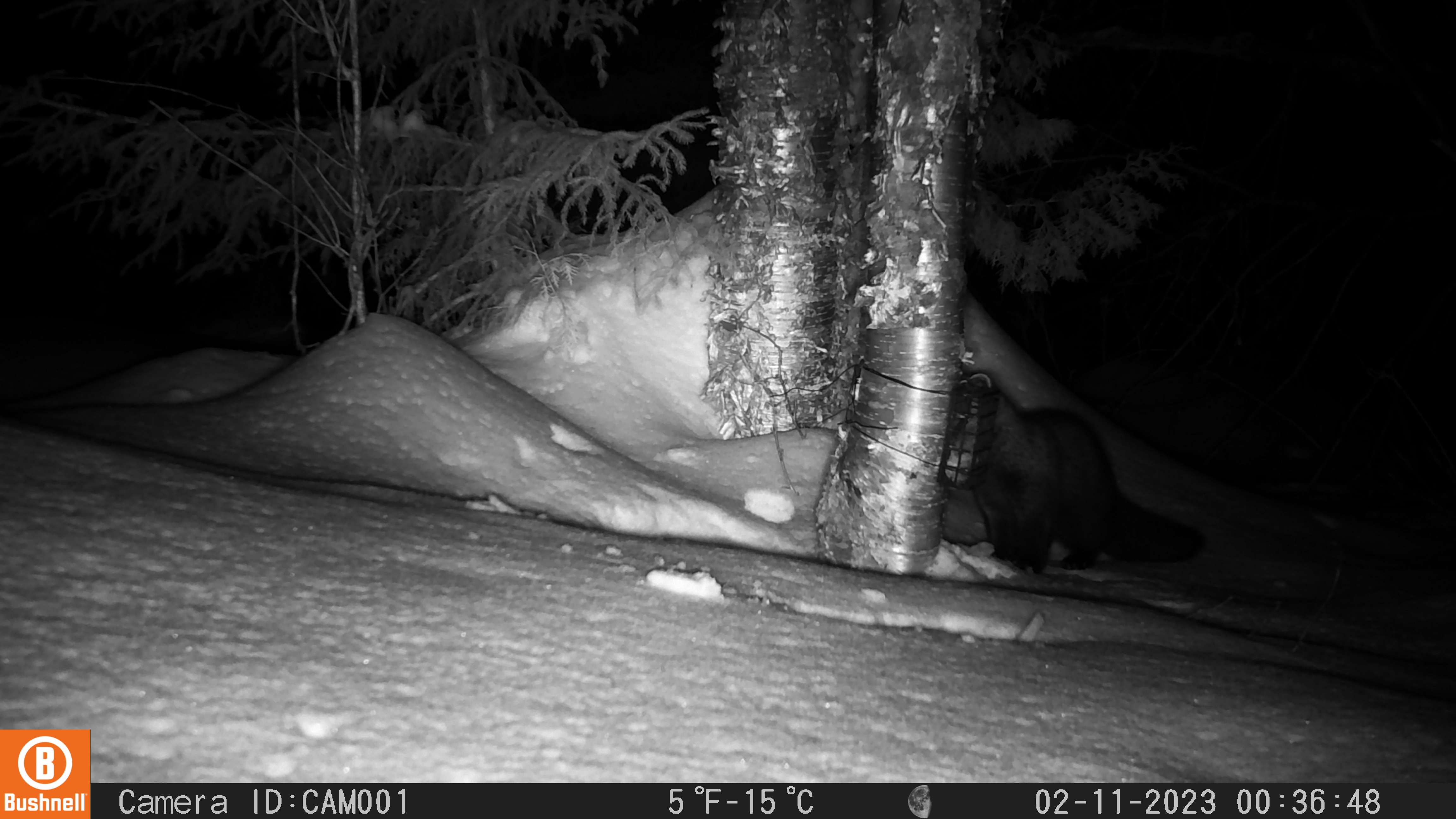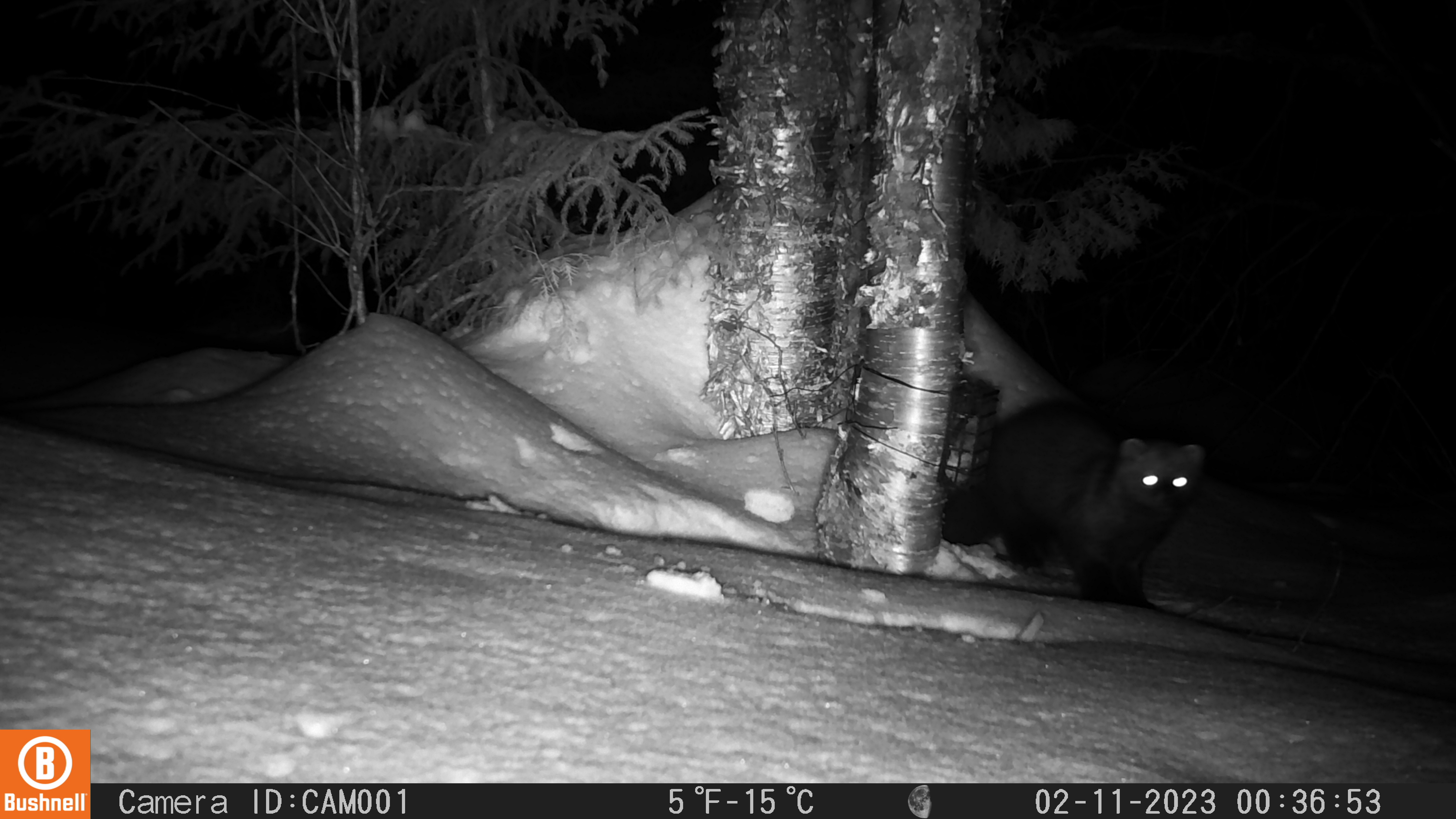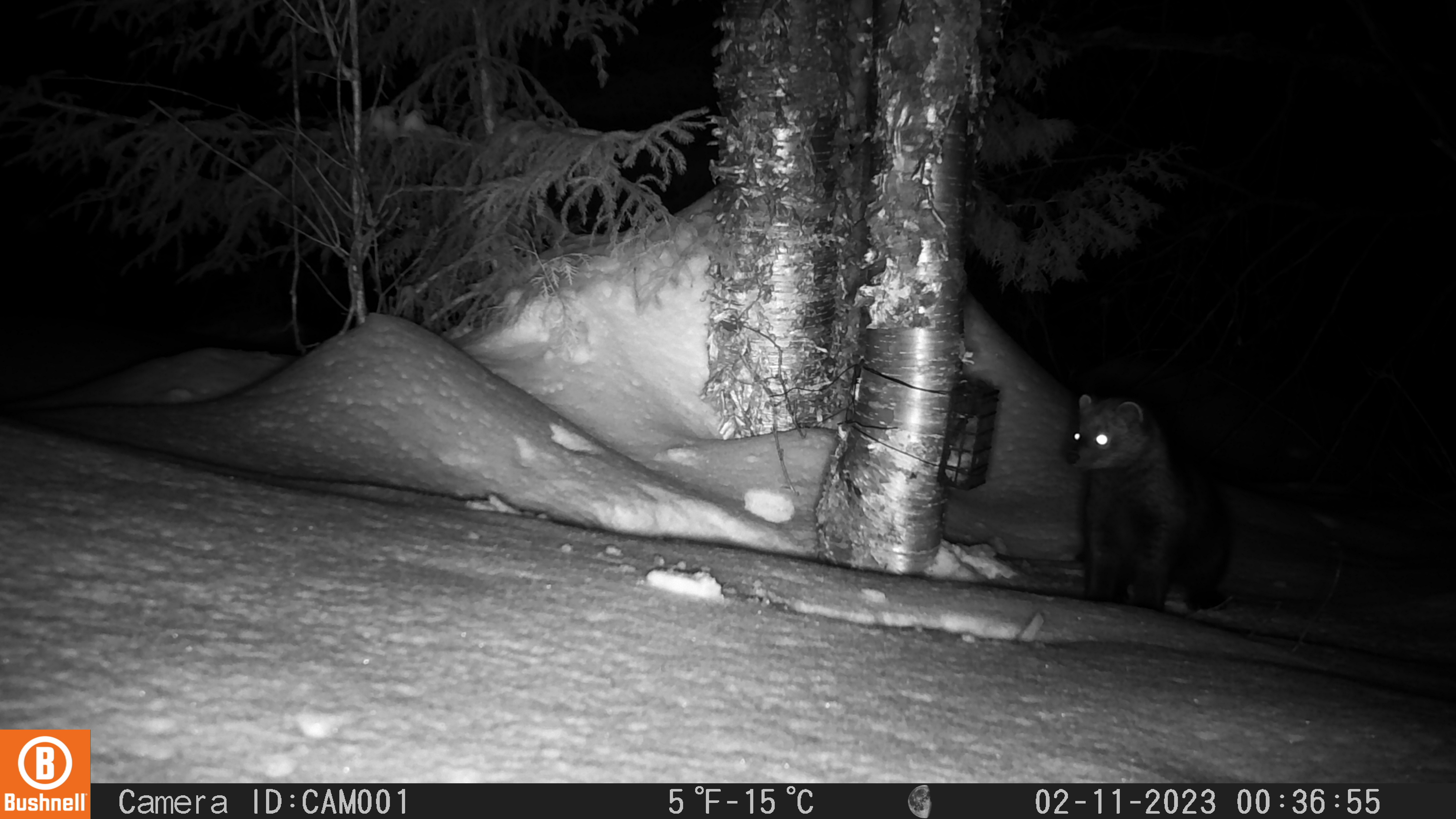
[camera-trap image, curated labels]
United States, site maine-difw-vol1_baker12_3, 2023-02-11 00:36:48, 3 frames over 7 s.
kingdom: Animalia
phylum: Chordata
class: Mammalia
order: Carnivora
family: Mustelidae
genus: Pekania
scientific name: Pekania pennanti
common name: fisher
Fisher (Pekania pennanti).